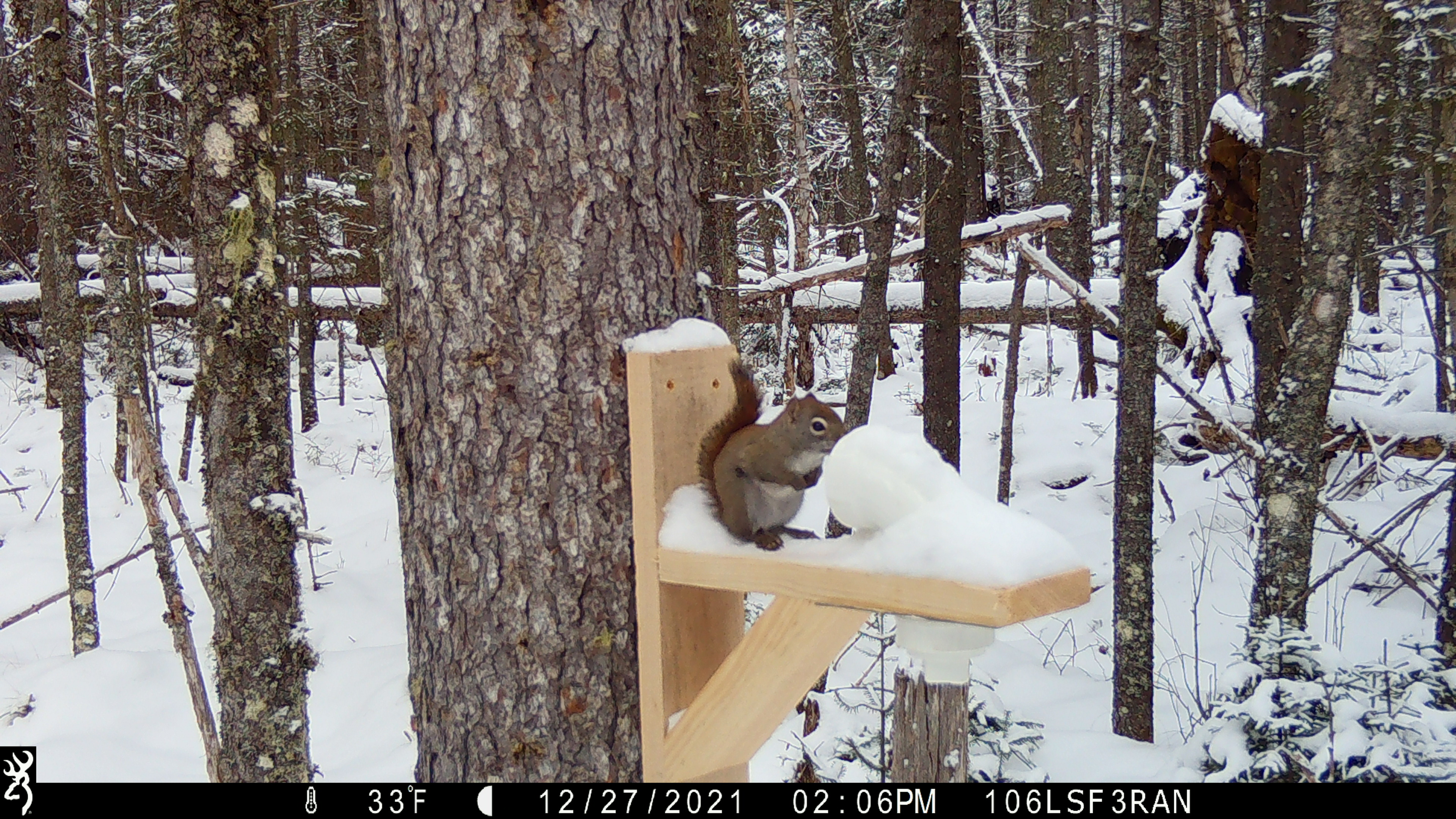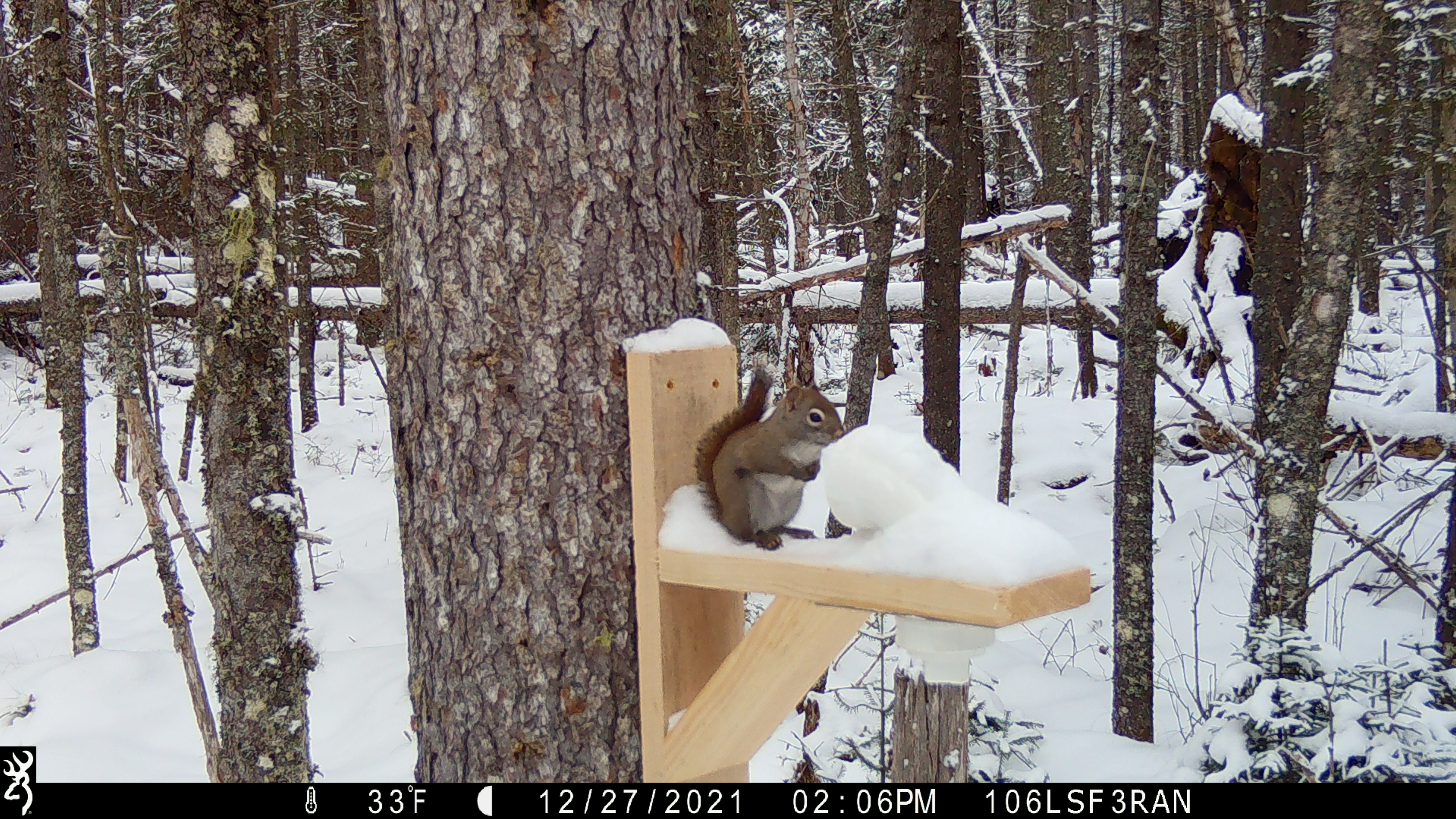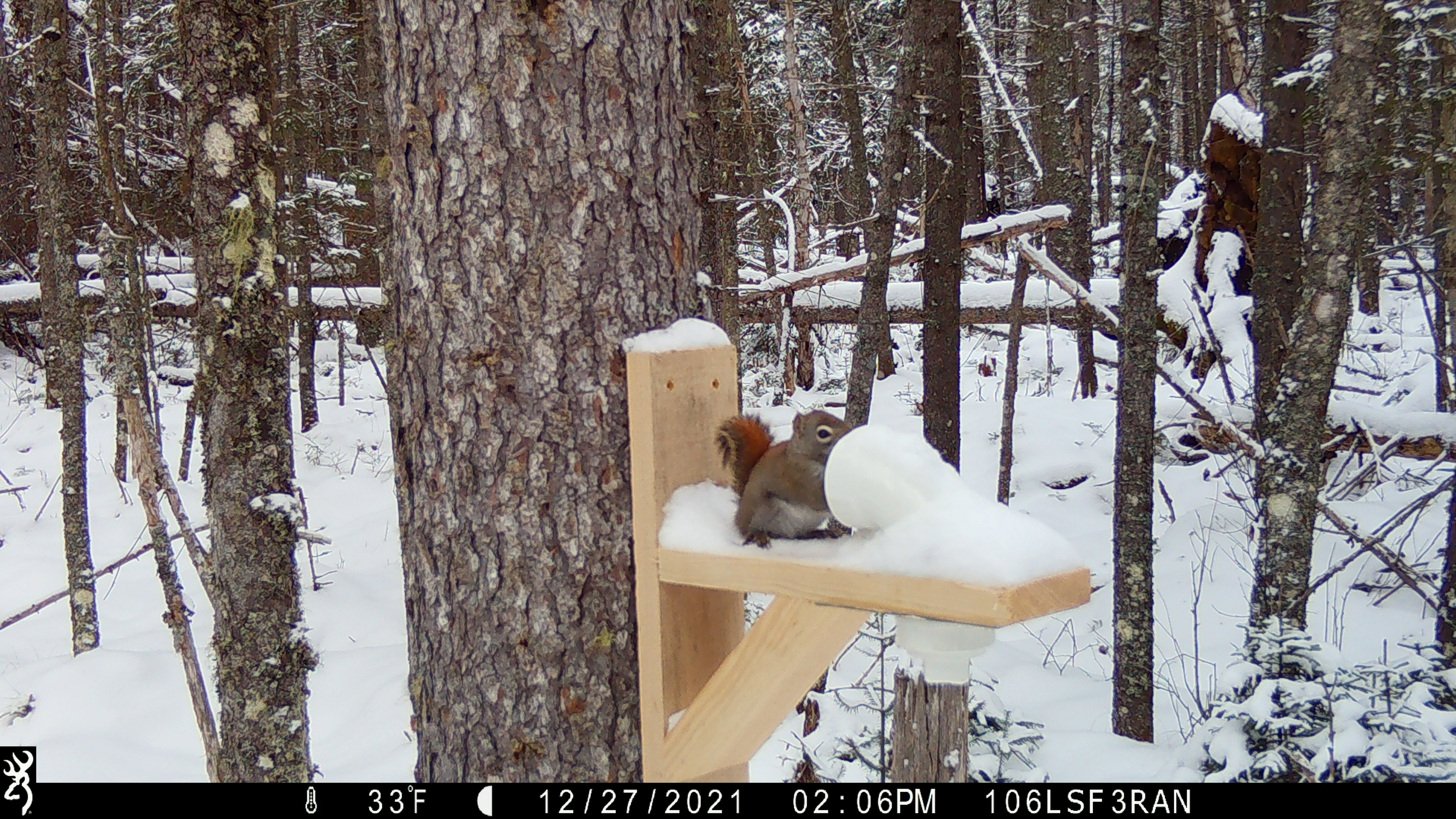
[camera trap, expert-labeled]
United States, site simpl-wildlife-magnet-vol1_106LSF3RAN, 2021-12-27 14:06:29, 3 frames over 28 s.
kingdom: Animalia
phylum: Chordata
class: Mammalia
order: Rodentia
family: Sciuridae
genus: Tamiasciurus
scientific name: Tamiasciurus hudsonicus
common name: red squirrel